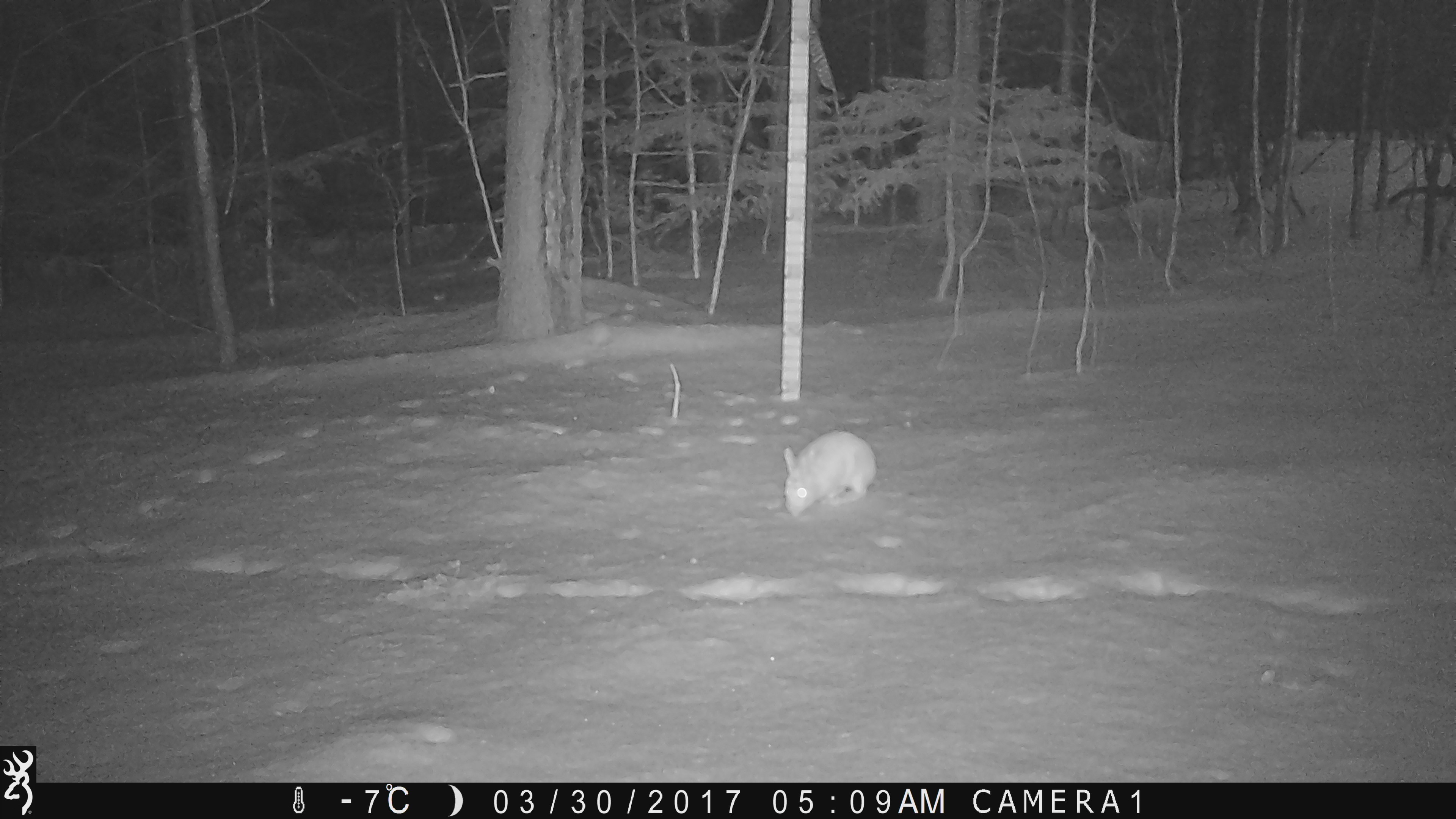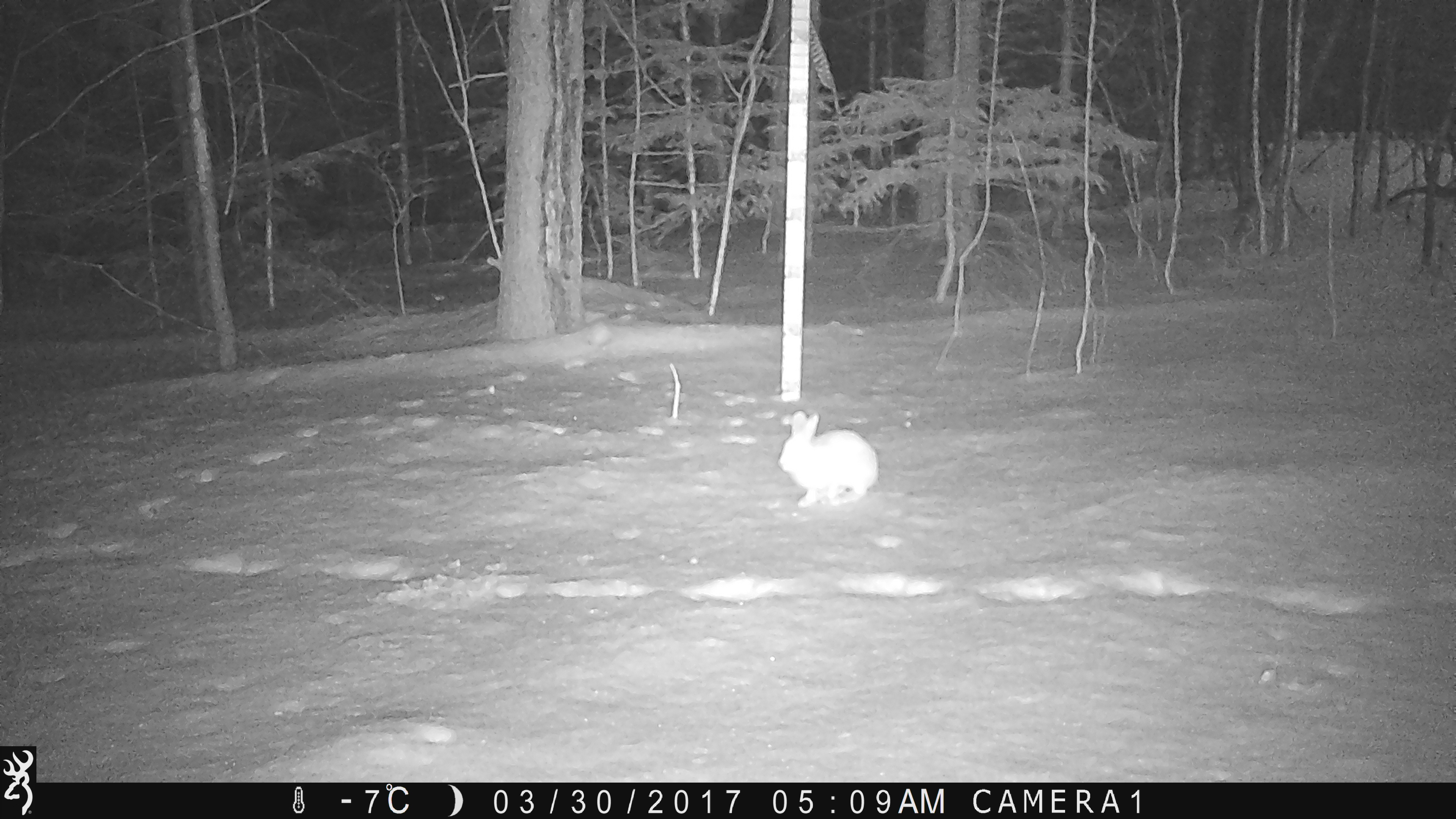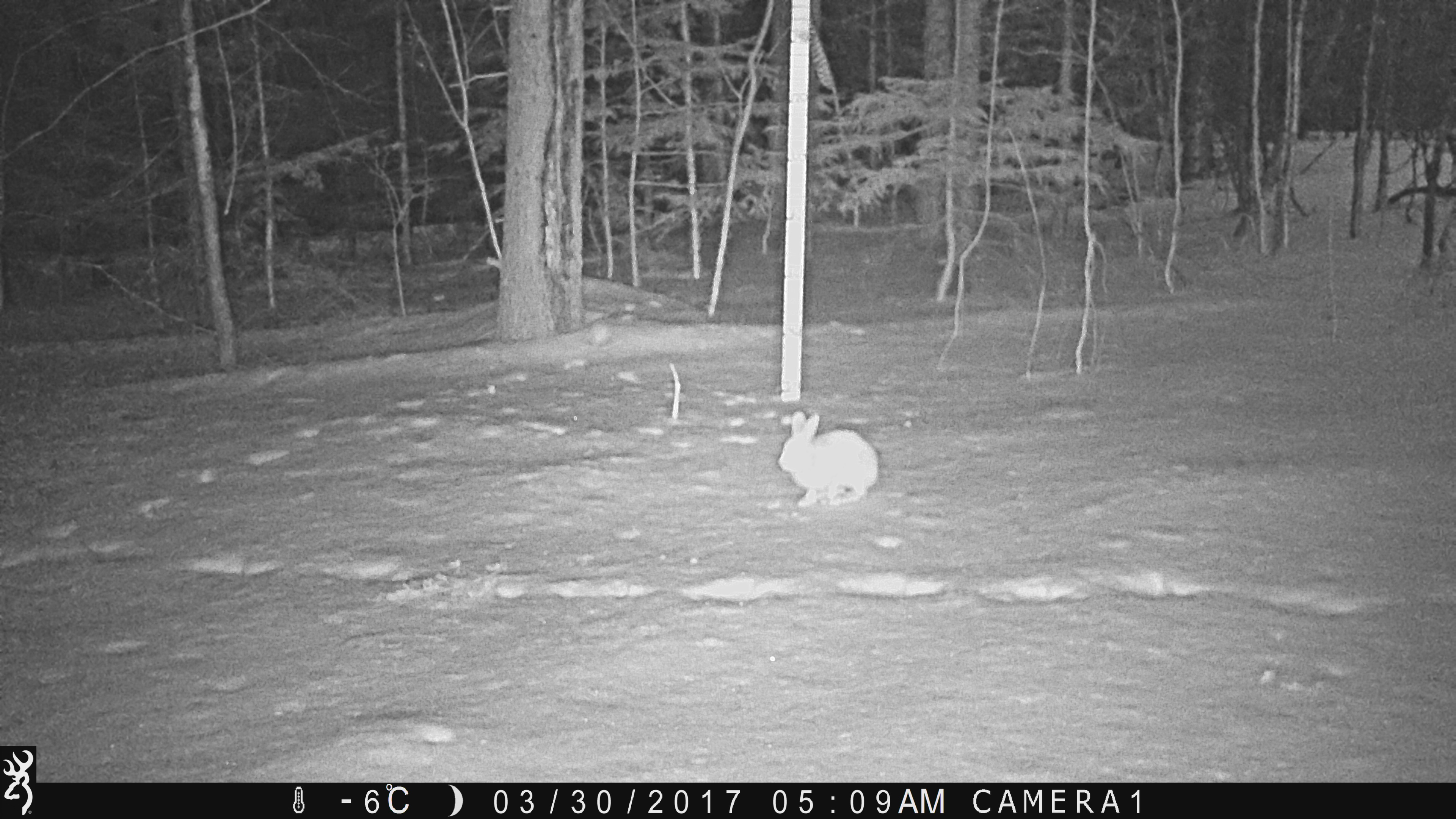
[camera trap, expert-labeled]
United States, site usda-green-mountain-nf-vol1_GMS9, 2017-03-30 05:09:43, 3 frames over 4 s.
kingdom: Animalia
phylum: Chordata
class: Mammalia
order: Lagomorpha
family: Leporidae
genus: Lepus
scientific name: Lepus americanus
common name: snowshoe hare